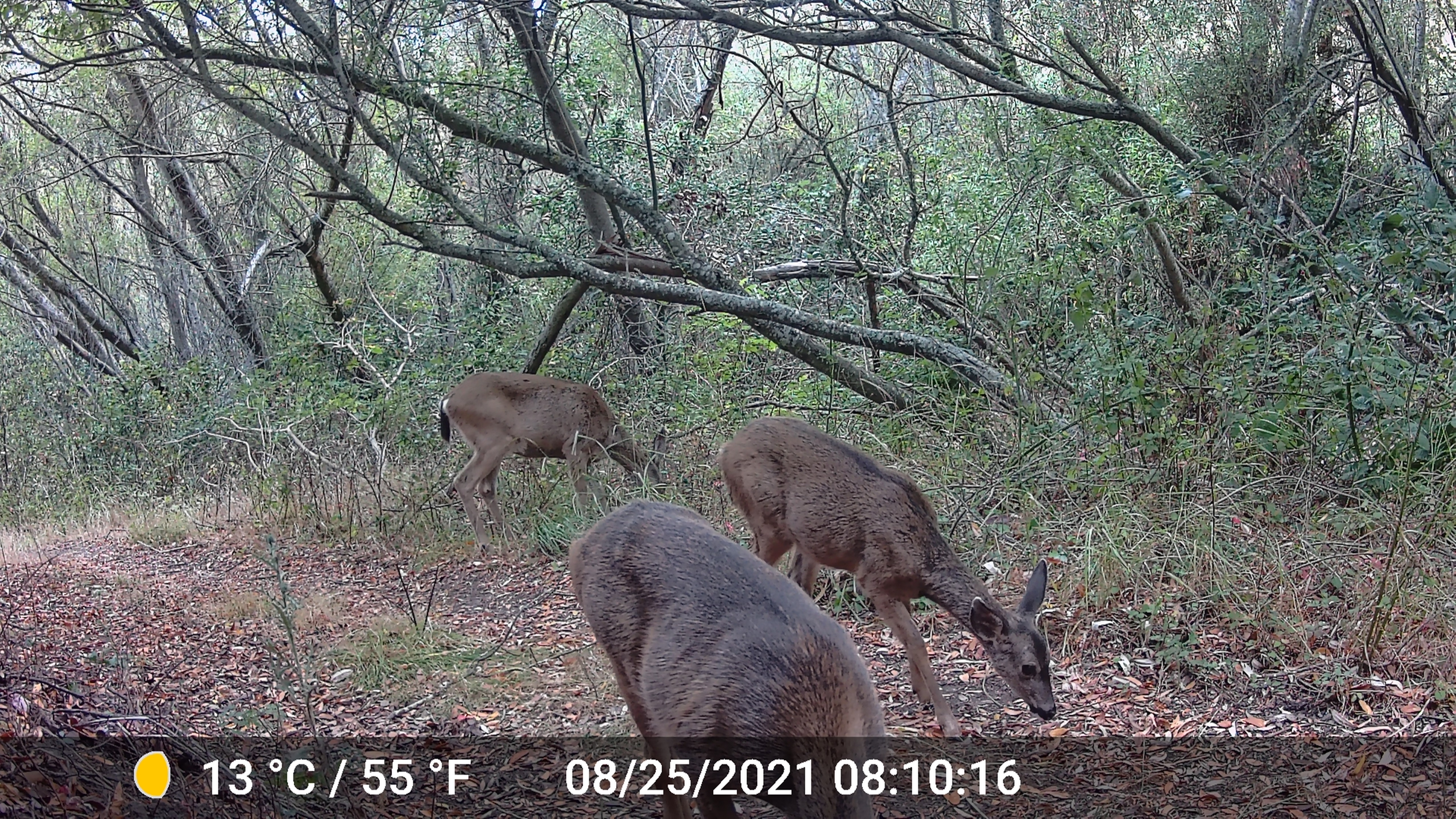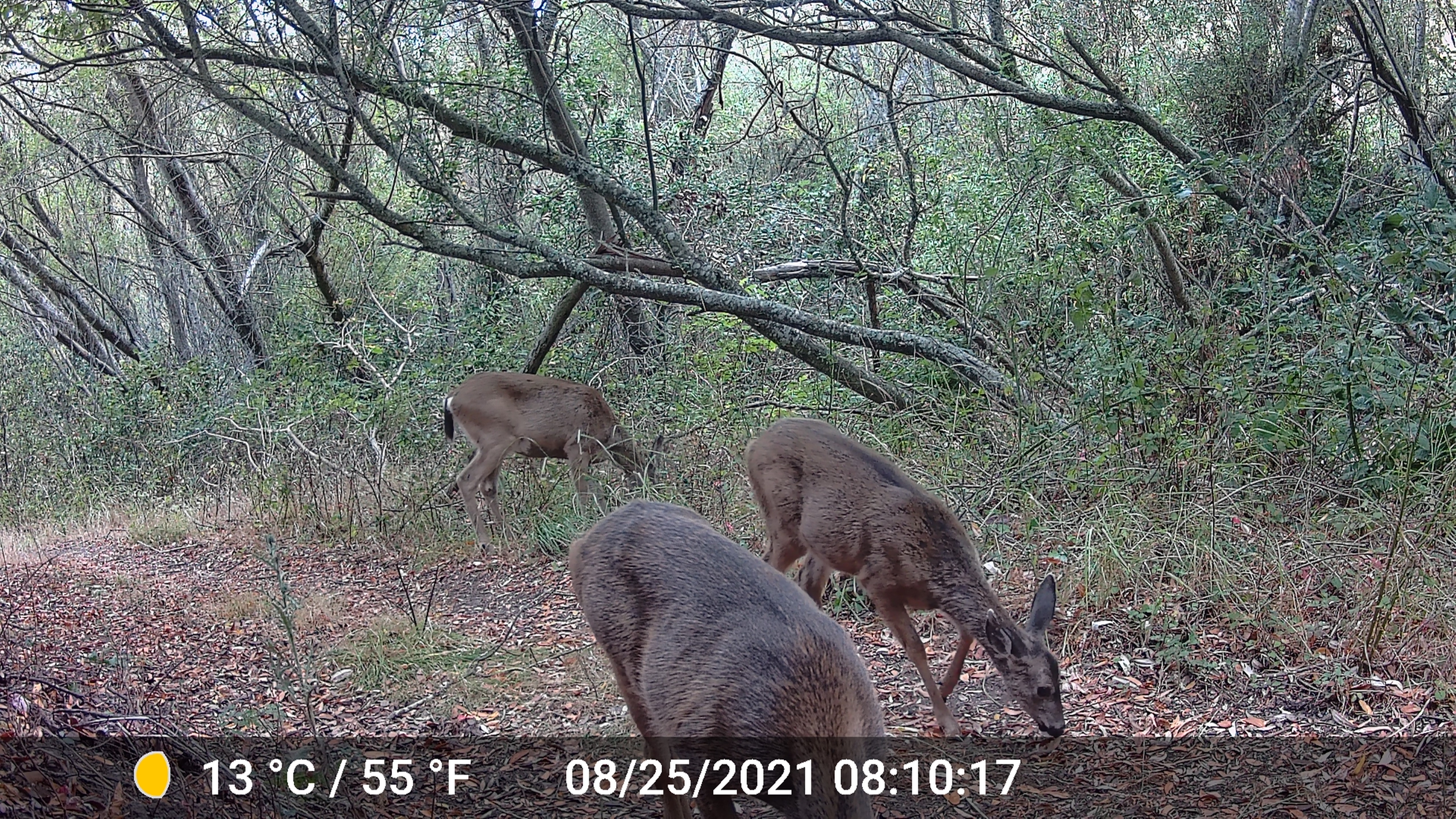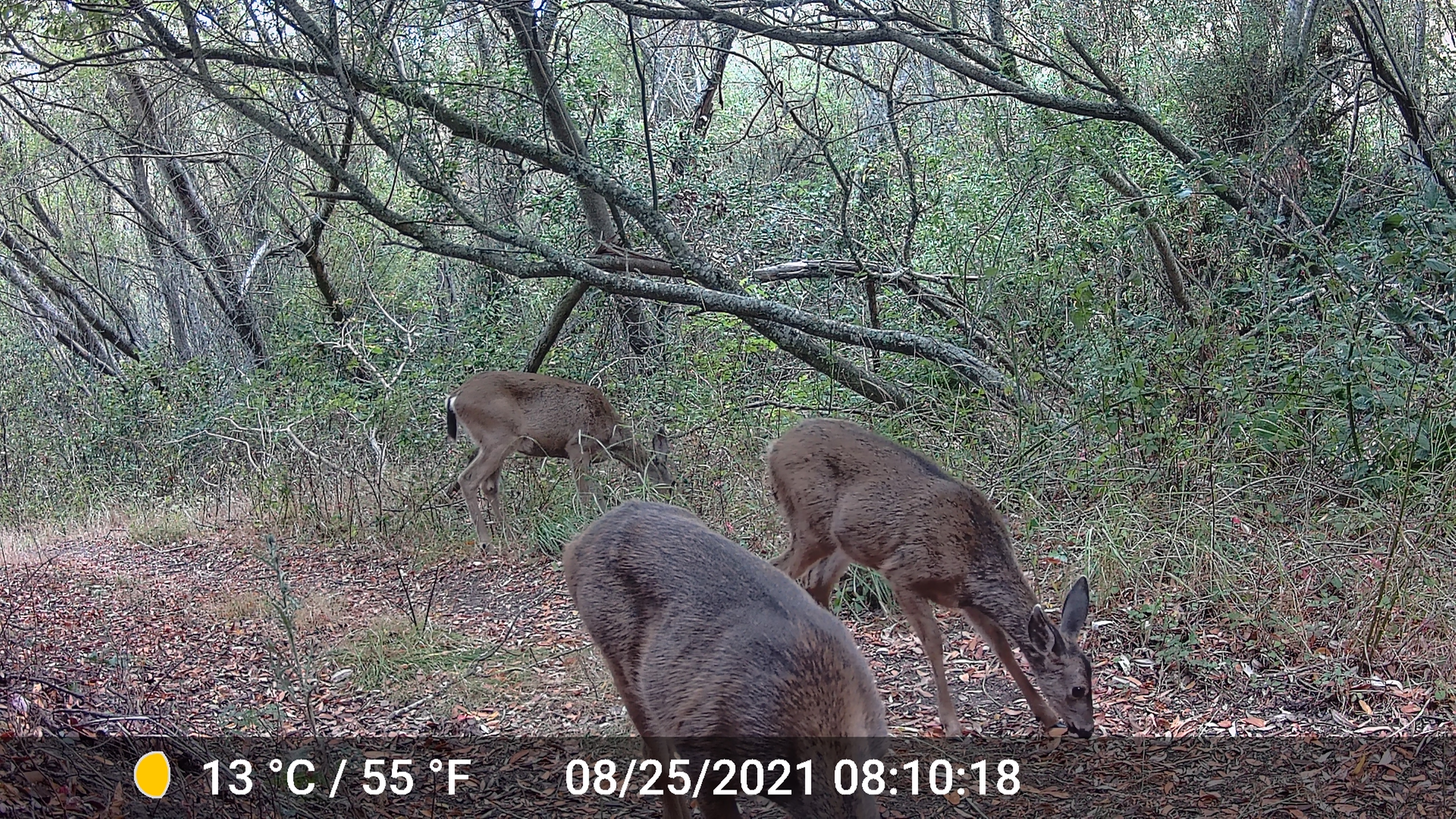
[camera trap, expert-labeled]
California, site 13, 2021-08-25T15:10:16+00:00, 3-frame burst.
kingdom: Animalia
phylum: Chordata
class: Mammalia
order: Artiodactyla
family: Cervidae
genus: Odocoileus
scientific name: Odocoileus hemionus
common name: mule deer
Mule deer (Odocoileus hemionus).